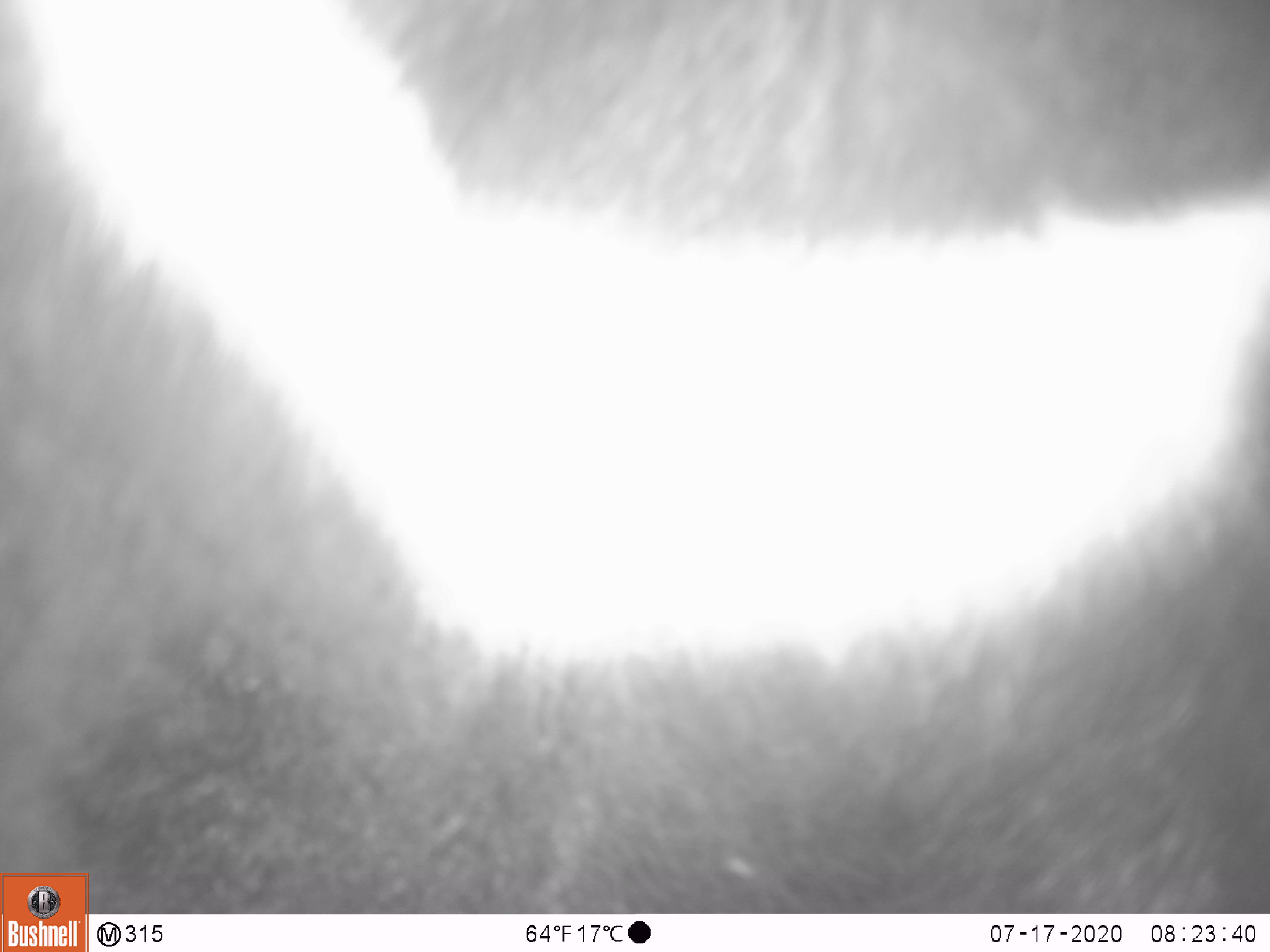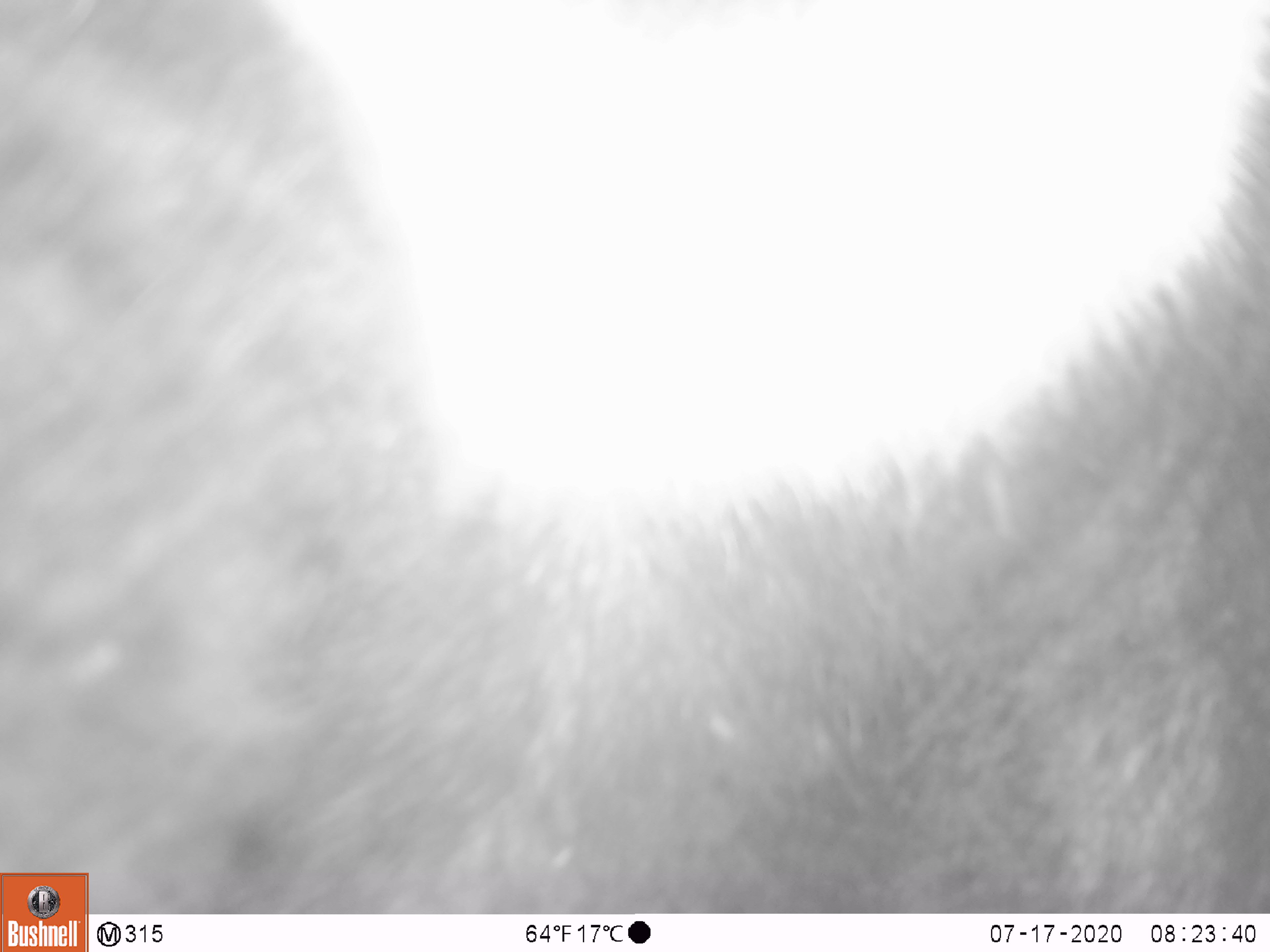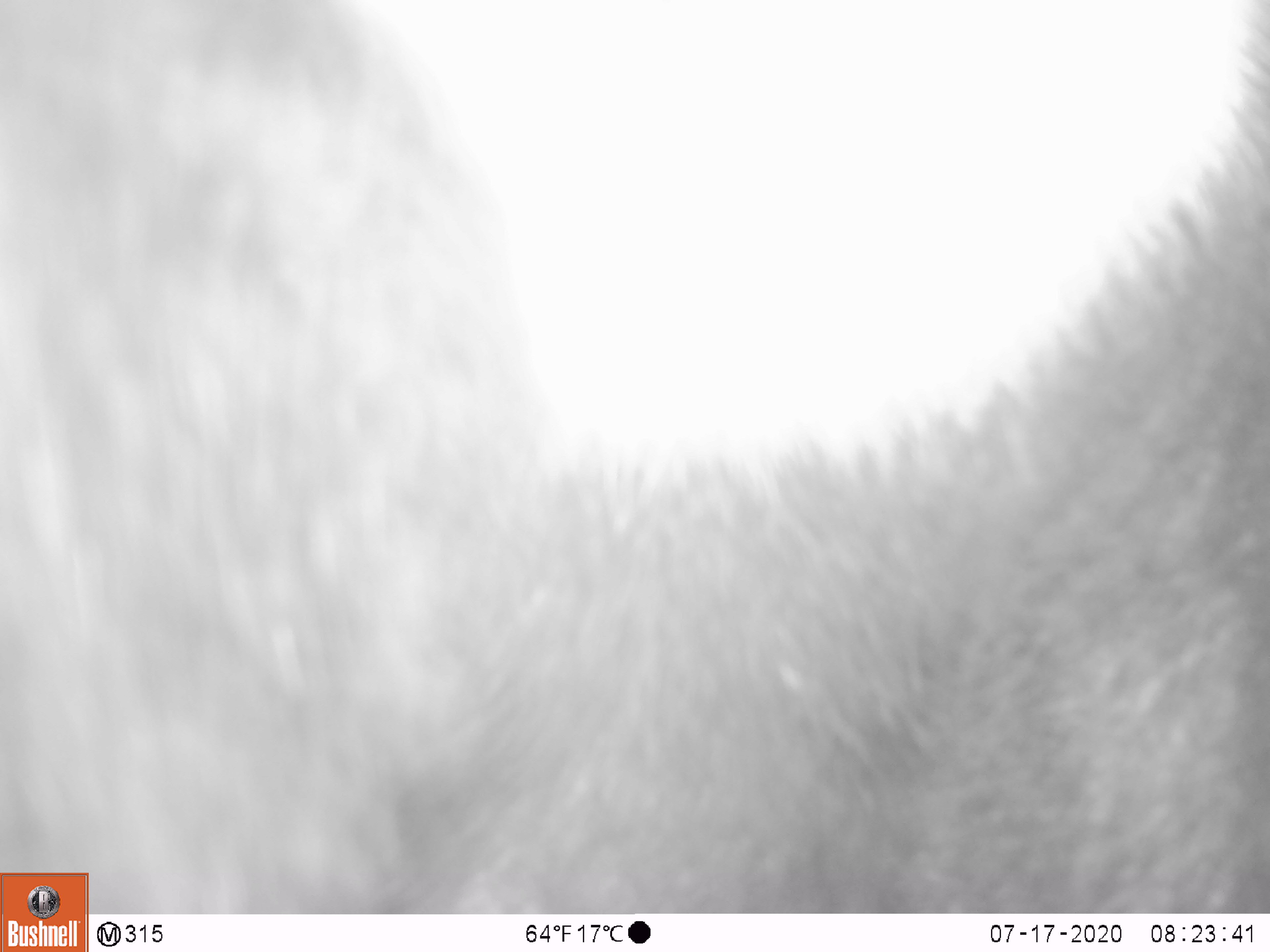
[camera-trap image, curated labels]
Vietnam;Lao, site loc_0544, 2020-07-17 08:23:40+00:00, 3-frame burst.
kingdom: Animalia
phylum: Chordata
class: Mammalia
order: Carnivora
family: Ursidae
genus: Ursus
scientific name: Ursus thibetanus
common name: asian black bear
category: asiatic black bear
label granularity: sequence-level